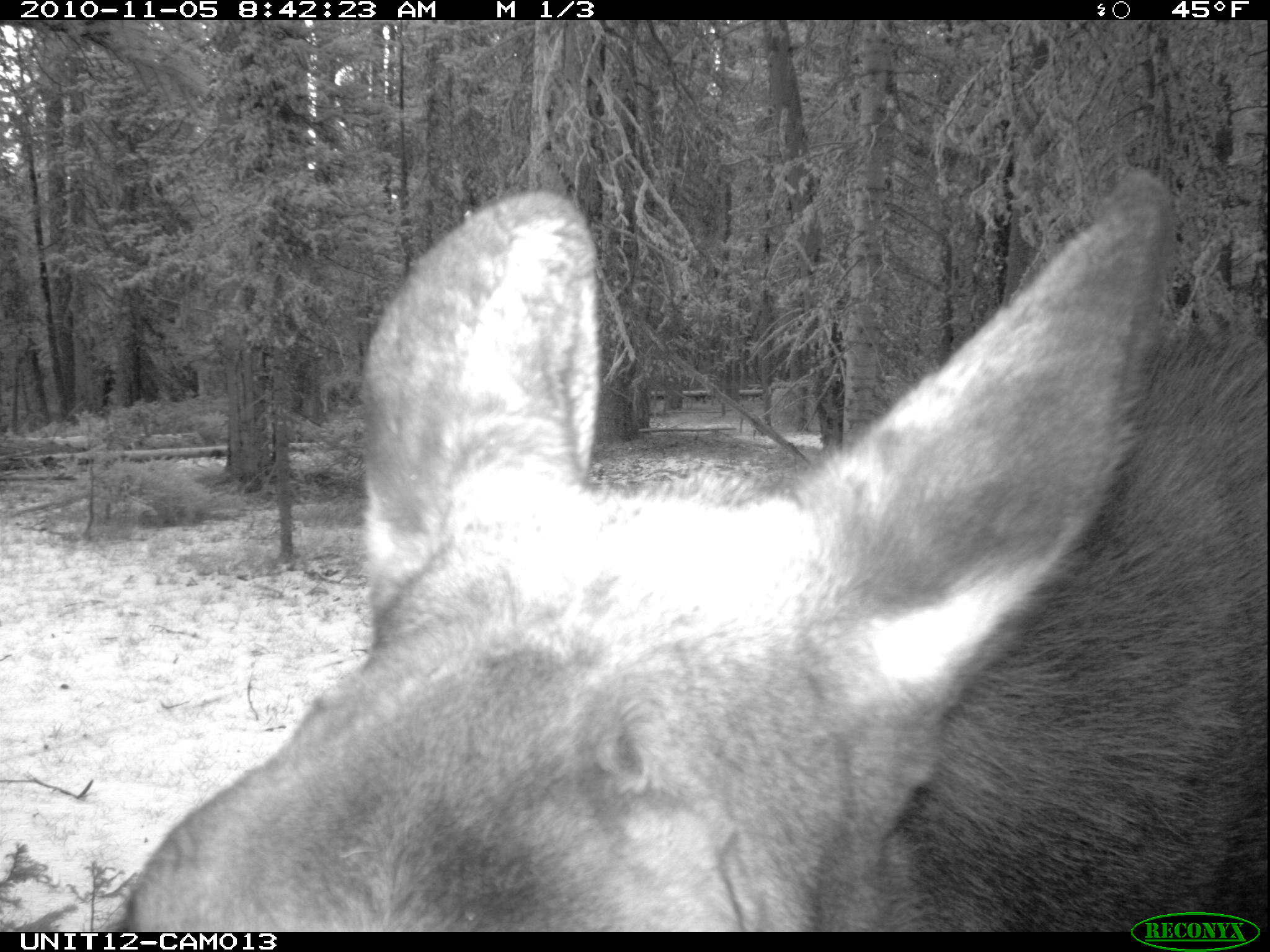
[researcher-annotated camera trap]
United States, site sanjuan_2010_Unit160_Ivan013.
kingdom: Animalia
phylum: Chordata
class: Mammalia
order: Artiodactyla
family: Cervidae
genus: Alces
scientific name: Alces alces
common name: moose